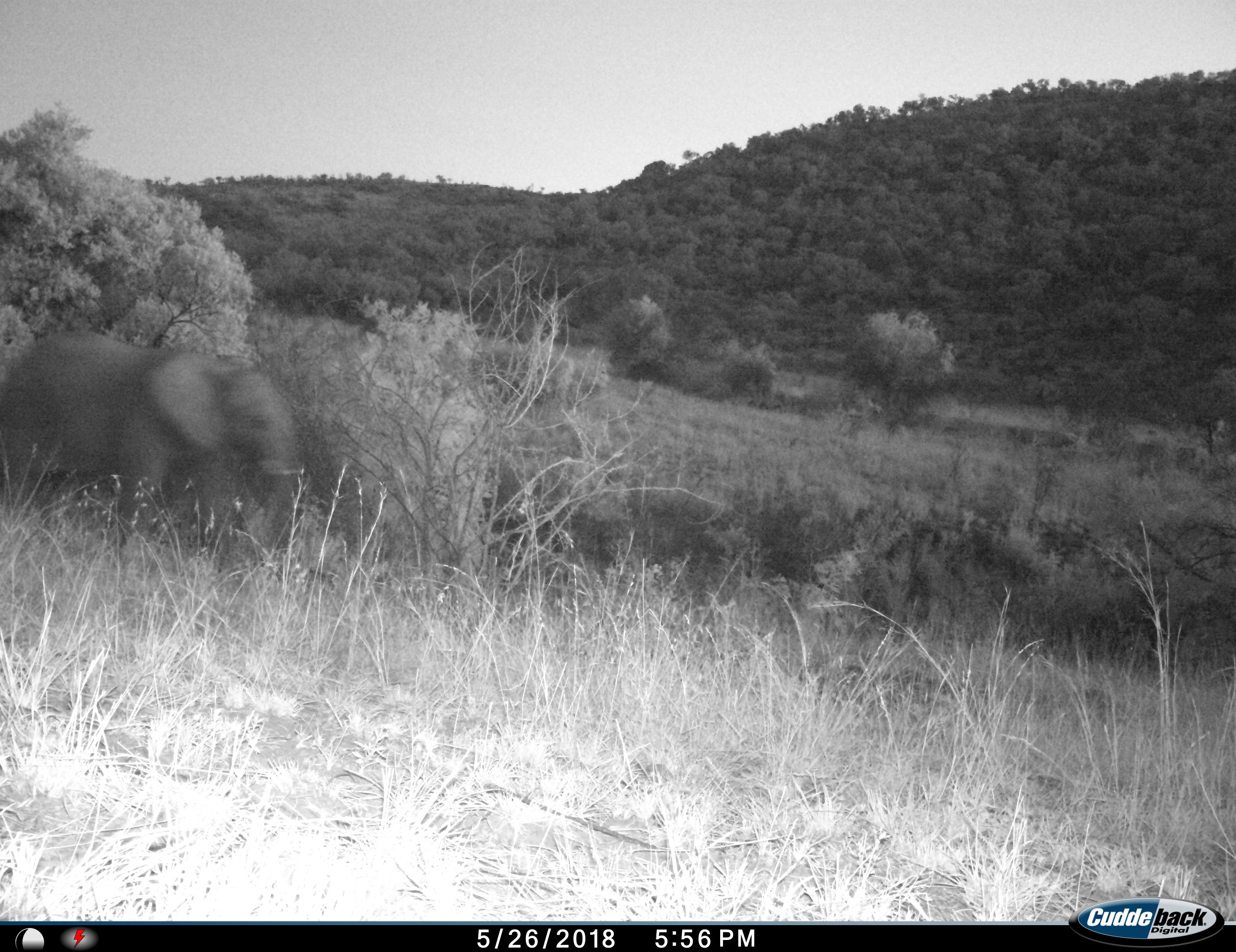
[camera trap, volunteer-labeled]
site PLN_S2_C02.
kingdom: Animalia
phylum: Chordata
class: Mammalia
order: Proboscidea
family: Elephantidae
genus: Loxodonta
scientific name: Loxodonta africana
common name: african bush elephant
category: elephant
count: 1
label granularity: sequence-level